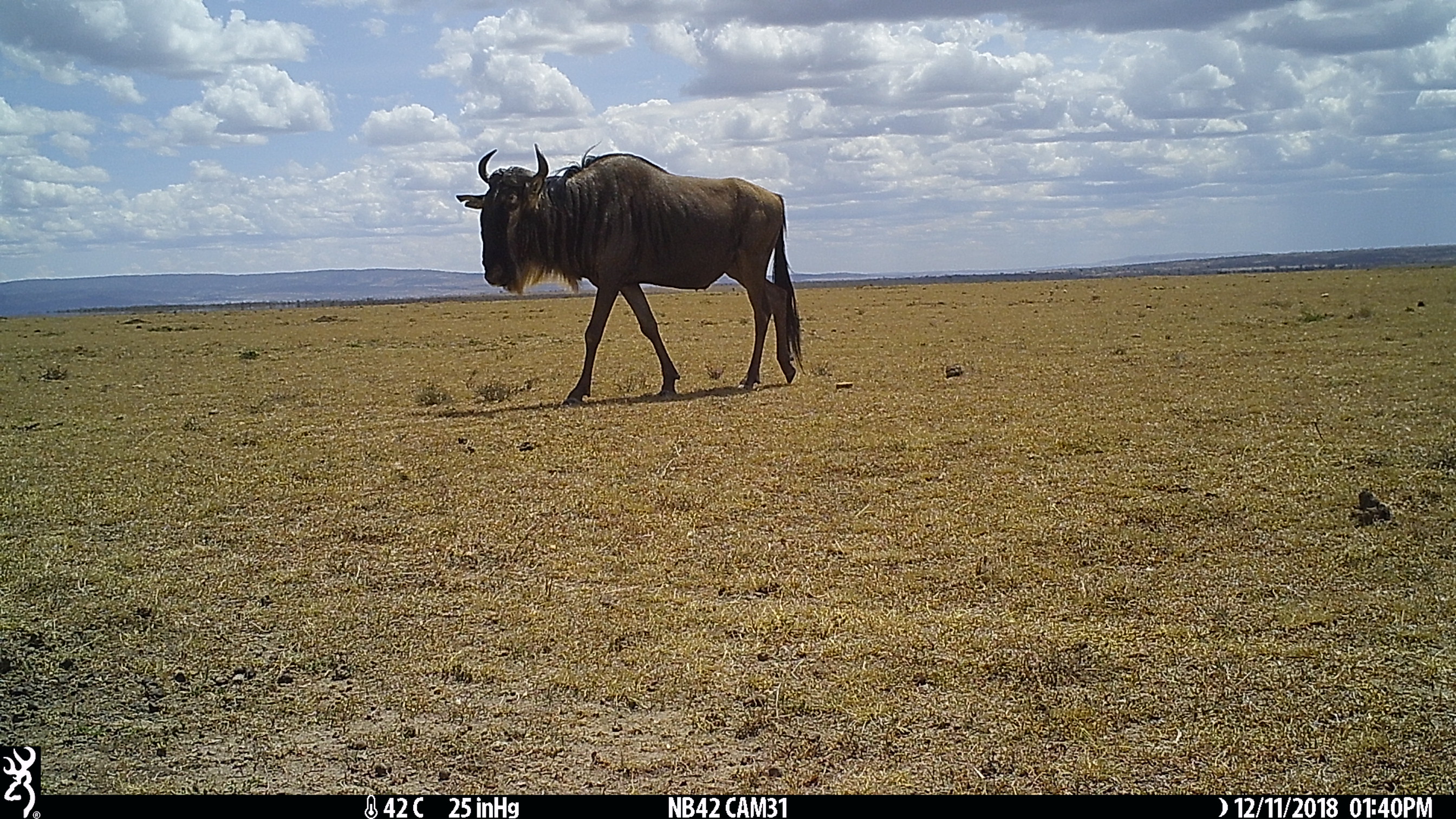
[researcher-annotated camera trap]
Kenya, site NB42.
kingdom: Animalia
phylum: Chordata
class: Mammalia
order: Artiodactyla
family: Bovidae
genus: Connochaetes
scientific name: Connochaetes taurinus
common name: blue wildebeest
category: wildebeest